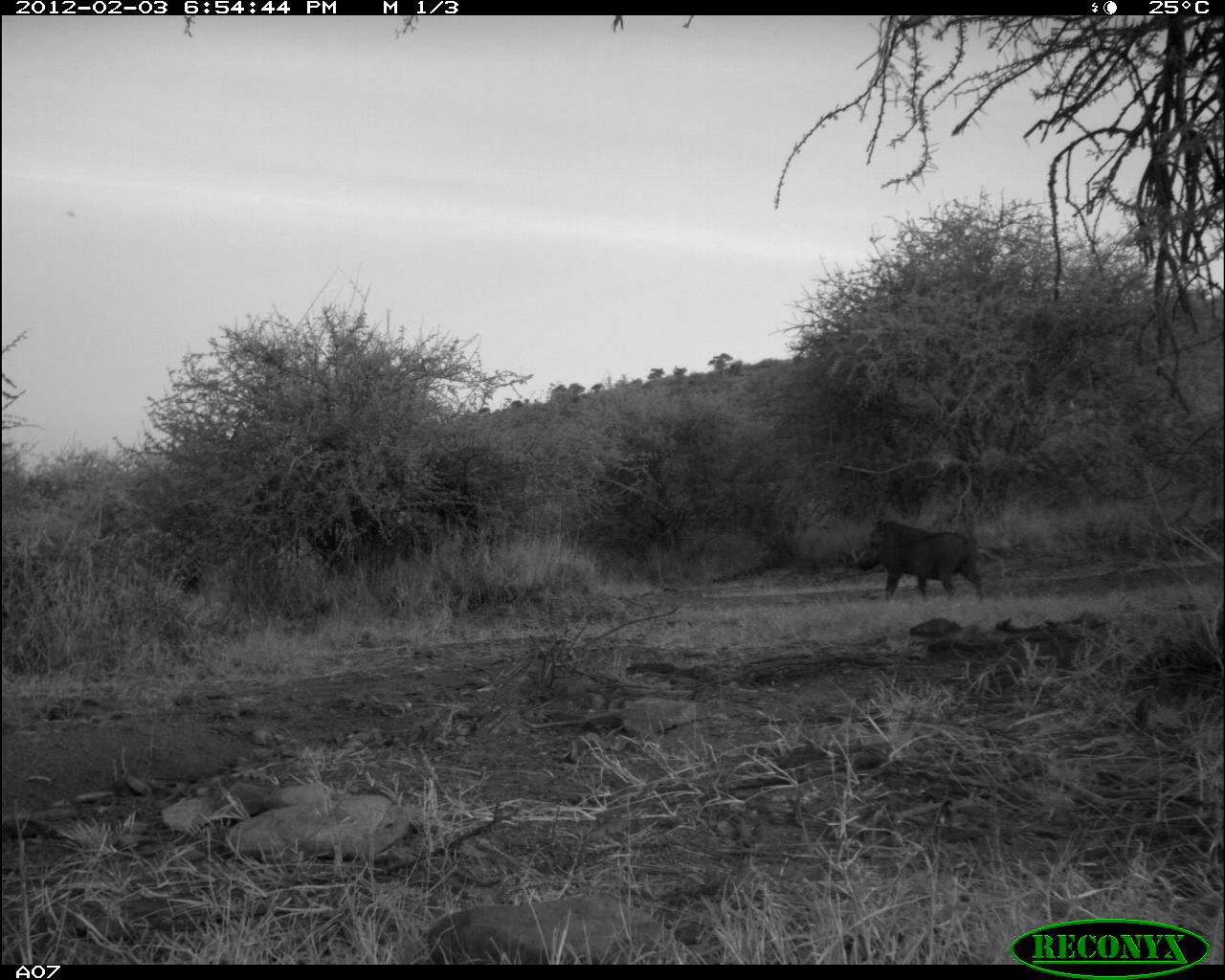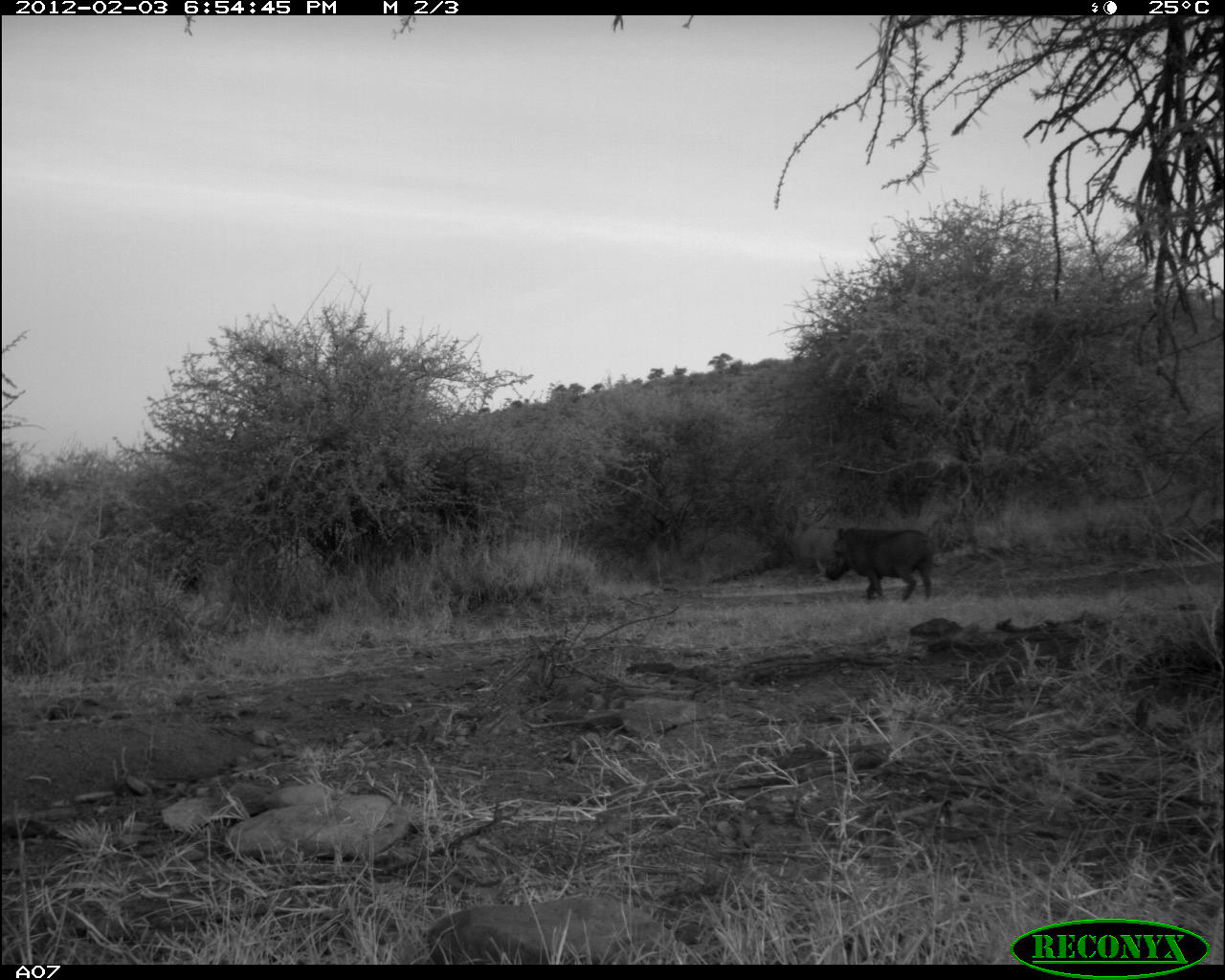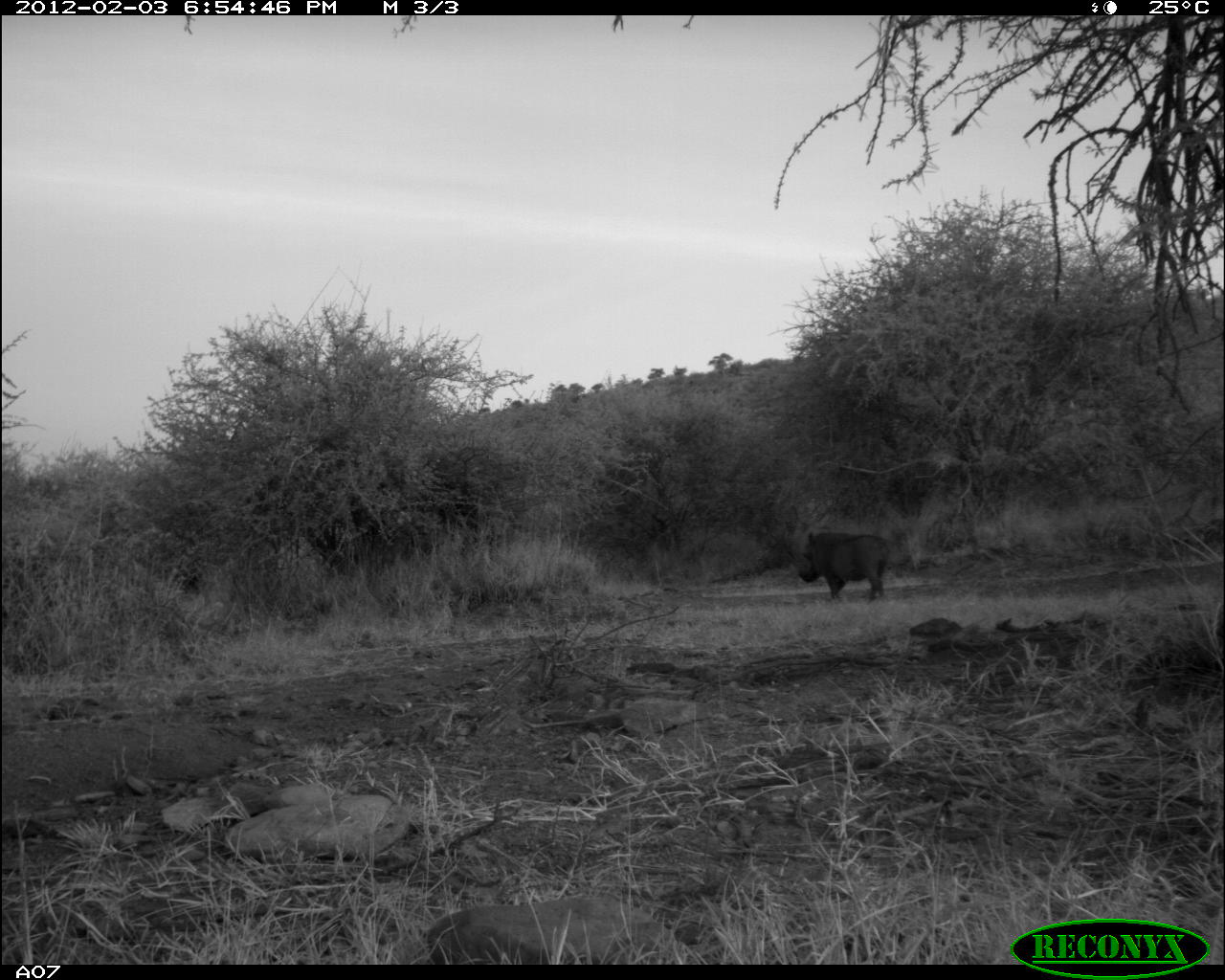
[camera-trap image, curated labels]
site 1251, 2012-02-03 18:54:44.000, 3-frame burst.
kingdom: Animalia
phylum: Chordata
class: Mammalia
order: Artiodactyla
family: Suidae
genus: Phacochoerus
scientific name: Phacochoerus africanus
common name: common warthog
Phacochoerus africanus (common warthog), count 1.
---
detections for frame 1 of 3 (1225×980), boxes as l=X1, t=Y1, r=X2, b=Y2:
phacochoerus africanus: l=854, t=514, r=987, b=601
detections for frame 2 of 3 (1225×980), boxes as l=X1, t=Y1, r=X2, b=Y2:
phacochoerus africanus: l=819, t=527, r=945, b=604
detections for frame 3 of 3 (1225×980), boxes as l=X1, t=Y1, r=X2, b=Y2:
phacochoerus africanus: l=795, t=531, r=890, b=599